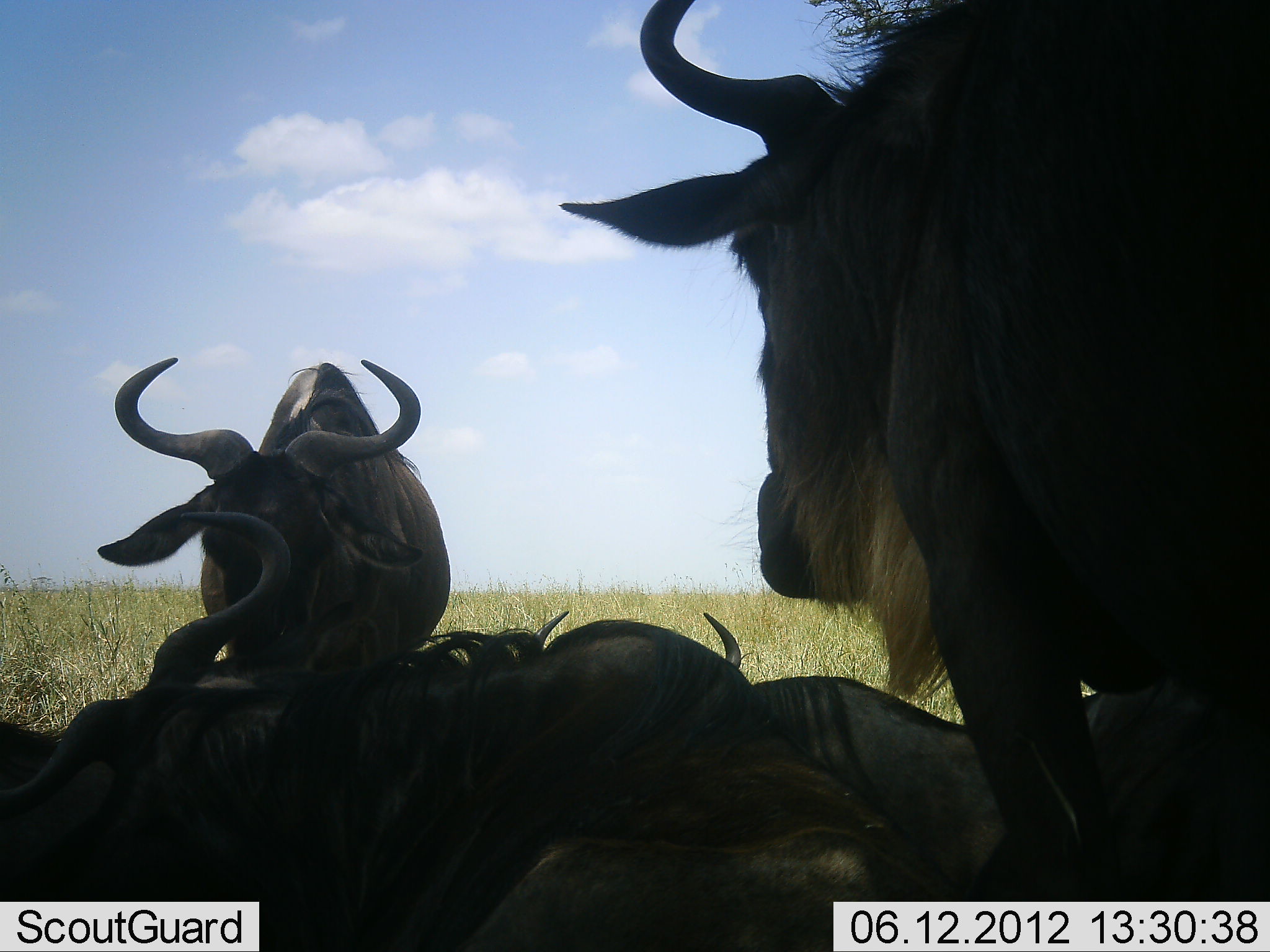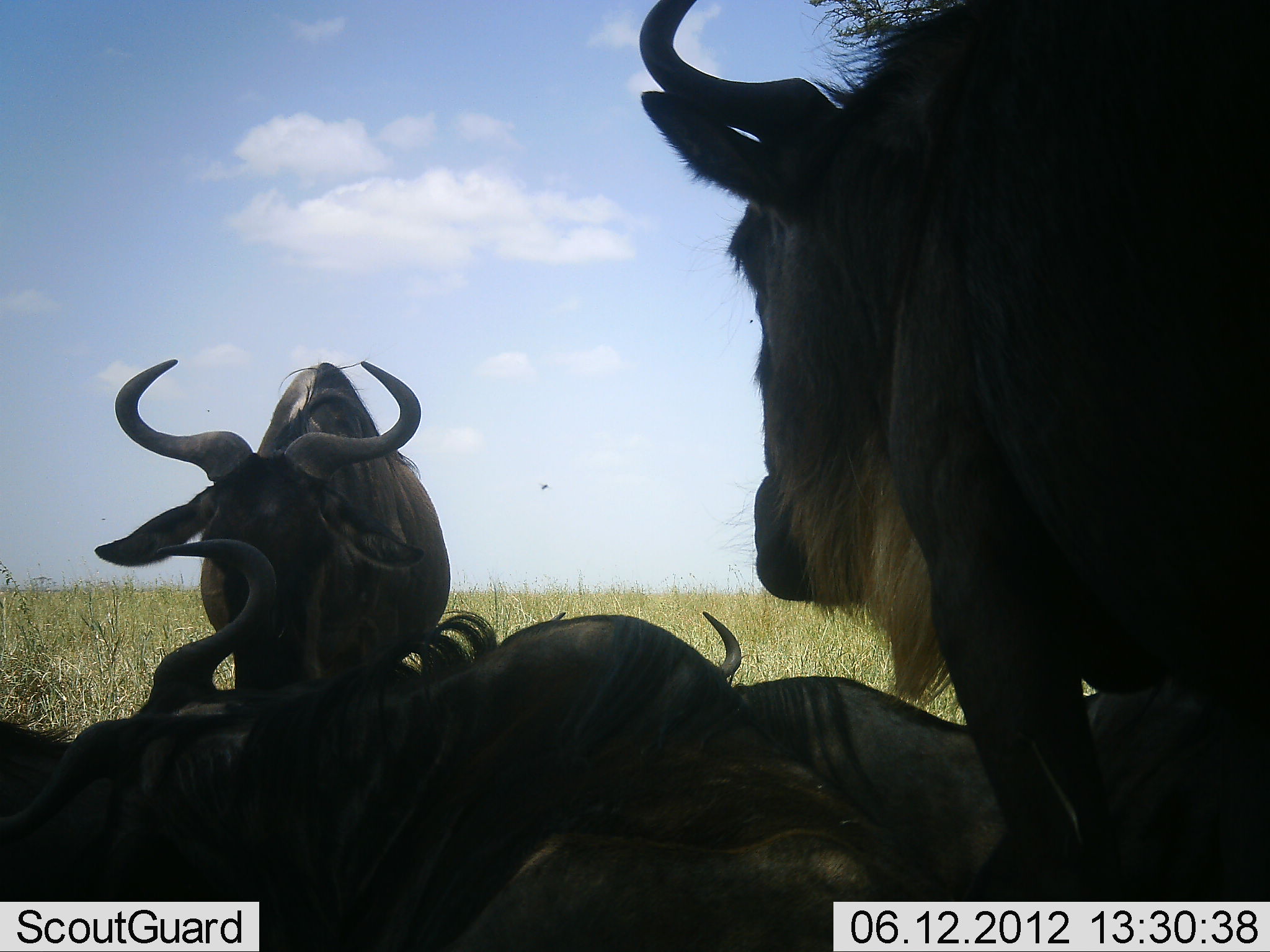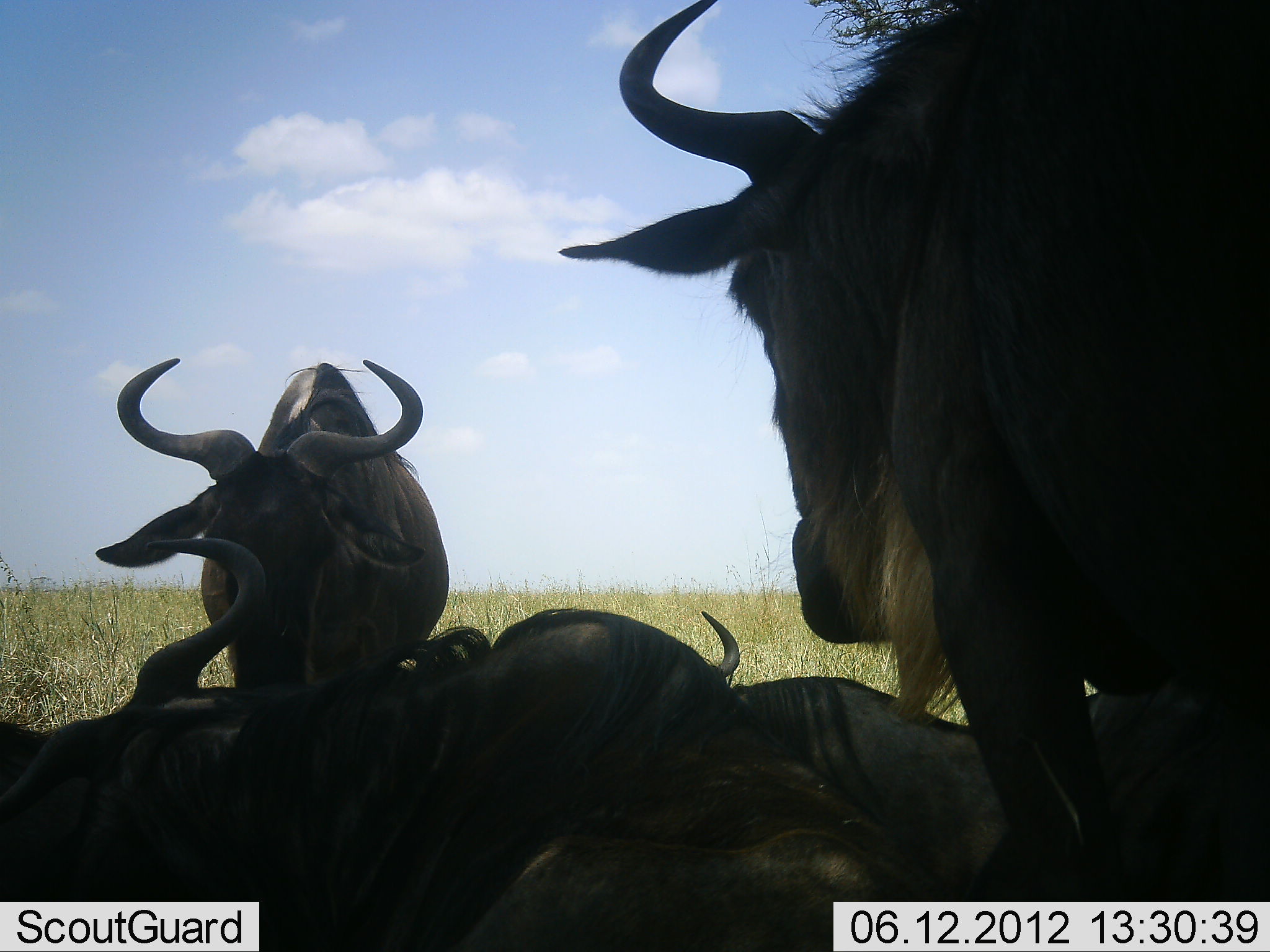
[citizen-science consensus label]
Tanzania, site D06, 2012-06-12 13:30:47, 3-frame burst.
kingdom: Animalia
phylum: Chordata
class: Mammalia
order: Artiodactyla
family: Bovidae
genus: Connochaetes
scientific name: Connochaetes taurinus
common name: blue wildebeest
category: wildebeest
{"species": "wildebeest (blue wildebeest) (Connochaetes taurinus)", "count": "5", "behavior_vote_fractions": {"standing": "70%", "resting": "100%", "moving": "0%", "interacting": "0%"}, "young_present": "0%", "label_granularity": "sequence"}